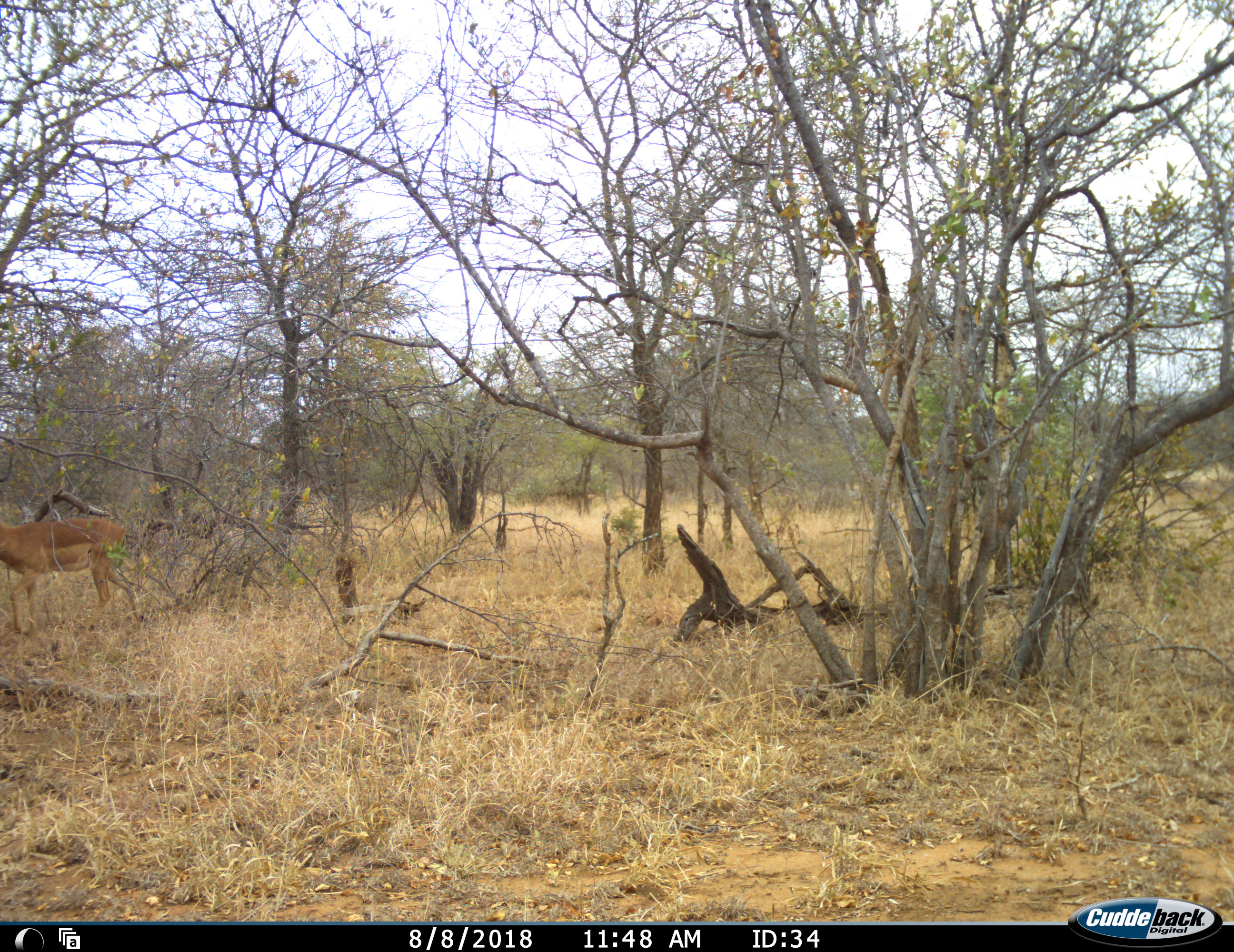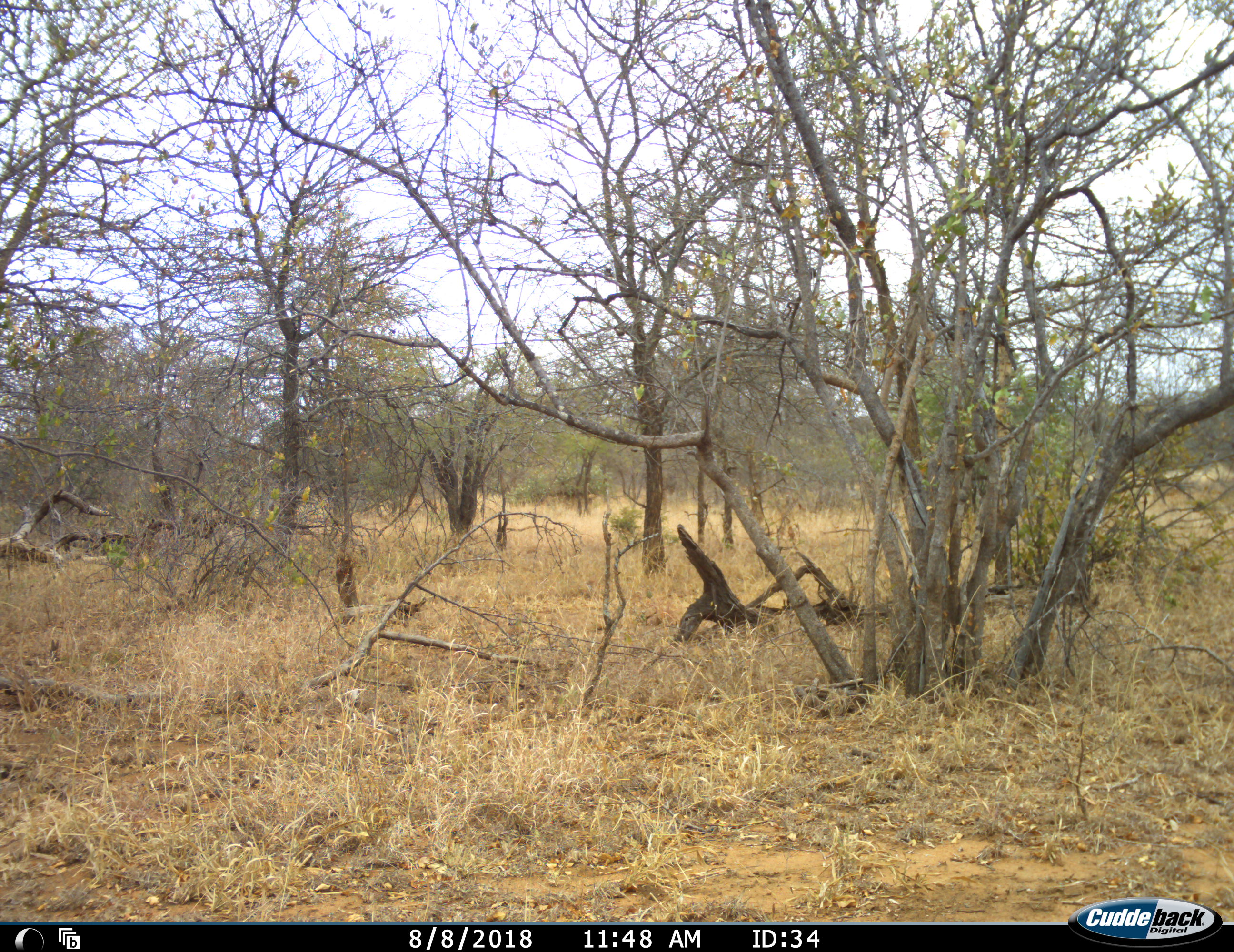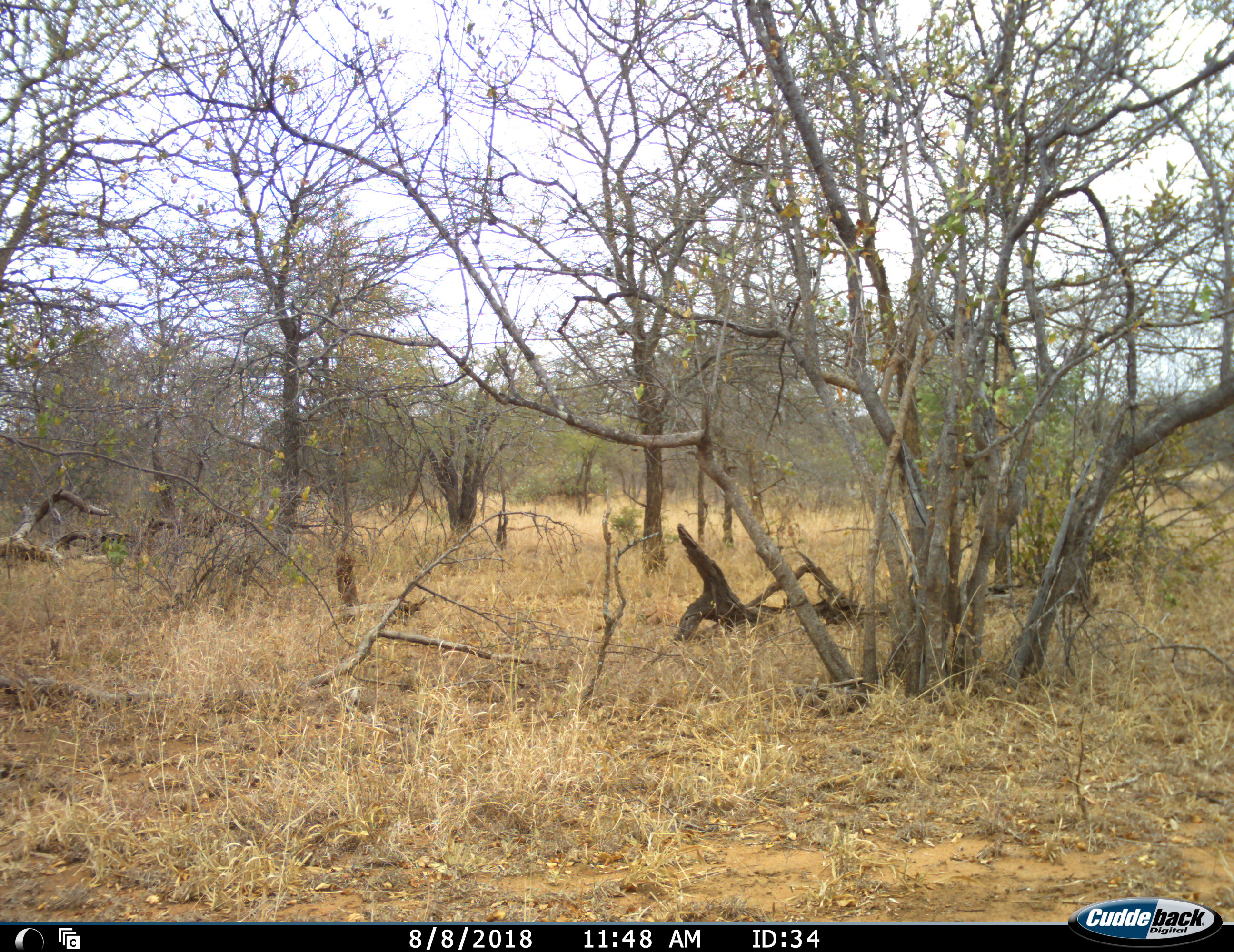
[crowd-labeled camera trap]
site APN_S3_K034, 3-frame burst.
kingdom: Animalia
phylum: Chordata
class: Mammalia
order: Artiodactyla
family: Bovidae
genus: Aepyceros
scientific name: Aepyceros melampus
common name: impala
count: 1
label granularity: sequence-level